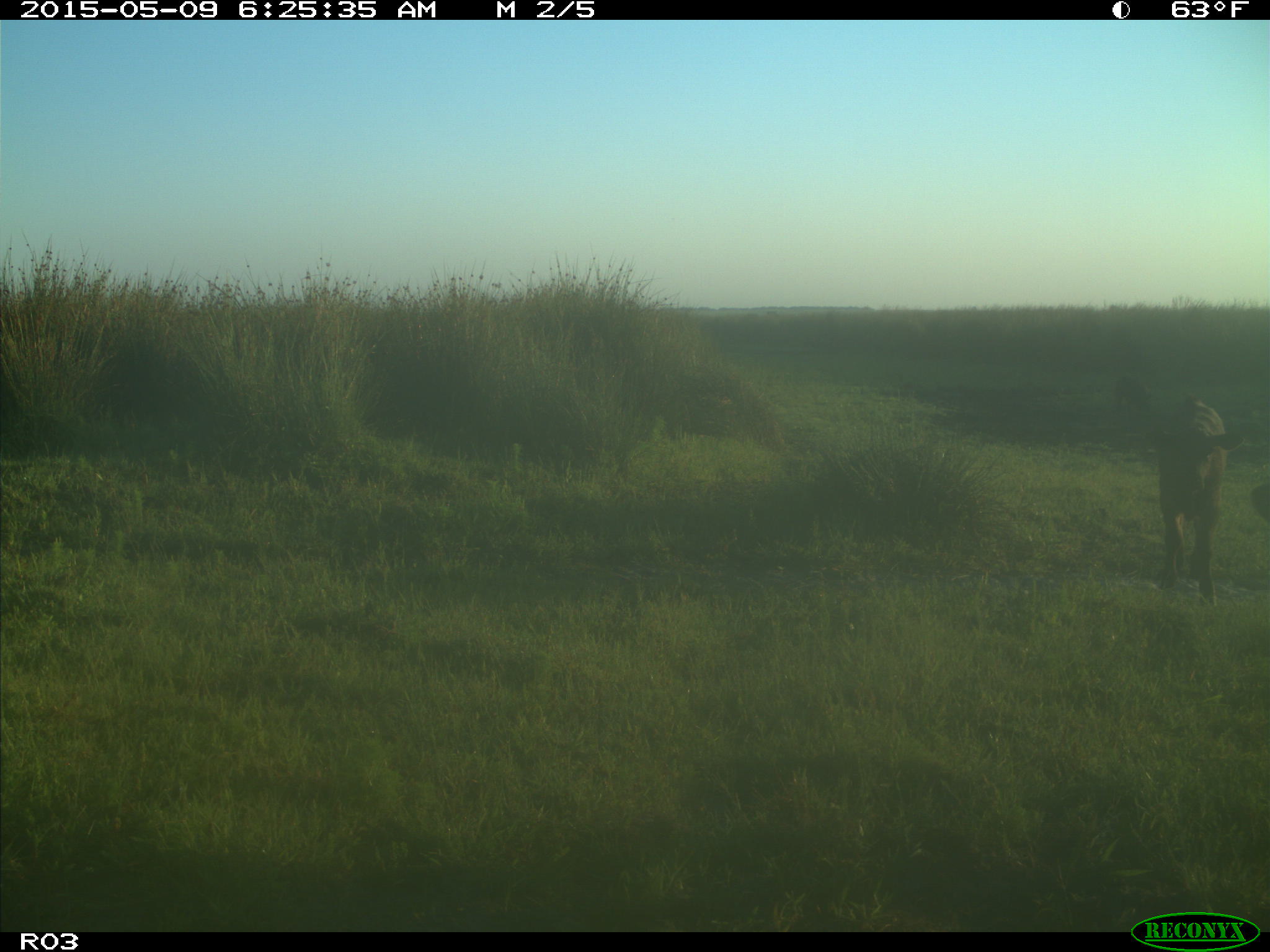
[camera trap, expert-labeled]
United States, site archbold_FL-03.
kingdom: Animalia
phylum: Chordata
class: Mammalia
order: Artiodactyla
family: Bovidae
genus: Bos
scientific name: Bos taurus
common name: domestic cow